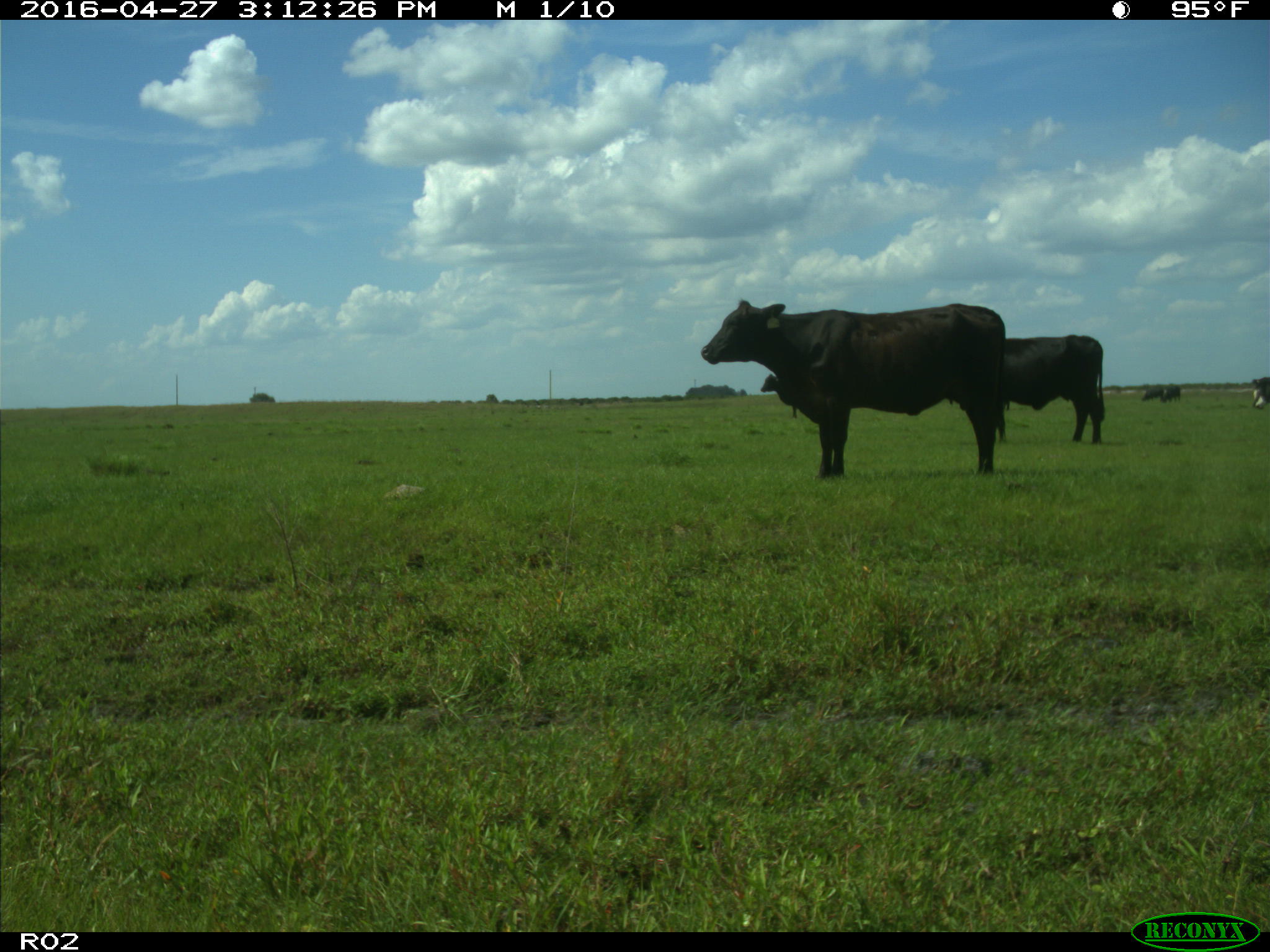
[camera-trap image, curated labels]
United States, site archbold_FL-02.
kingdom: Animalia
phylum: Chordata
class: Mammalia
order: Artiodactyla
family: Bovidae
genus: Bos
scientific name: Bos taurus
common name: domestic cow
Bos taurus (domestic cow).